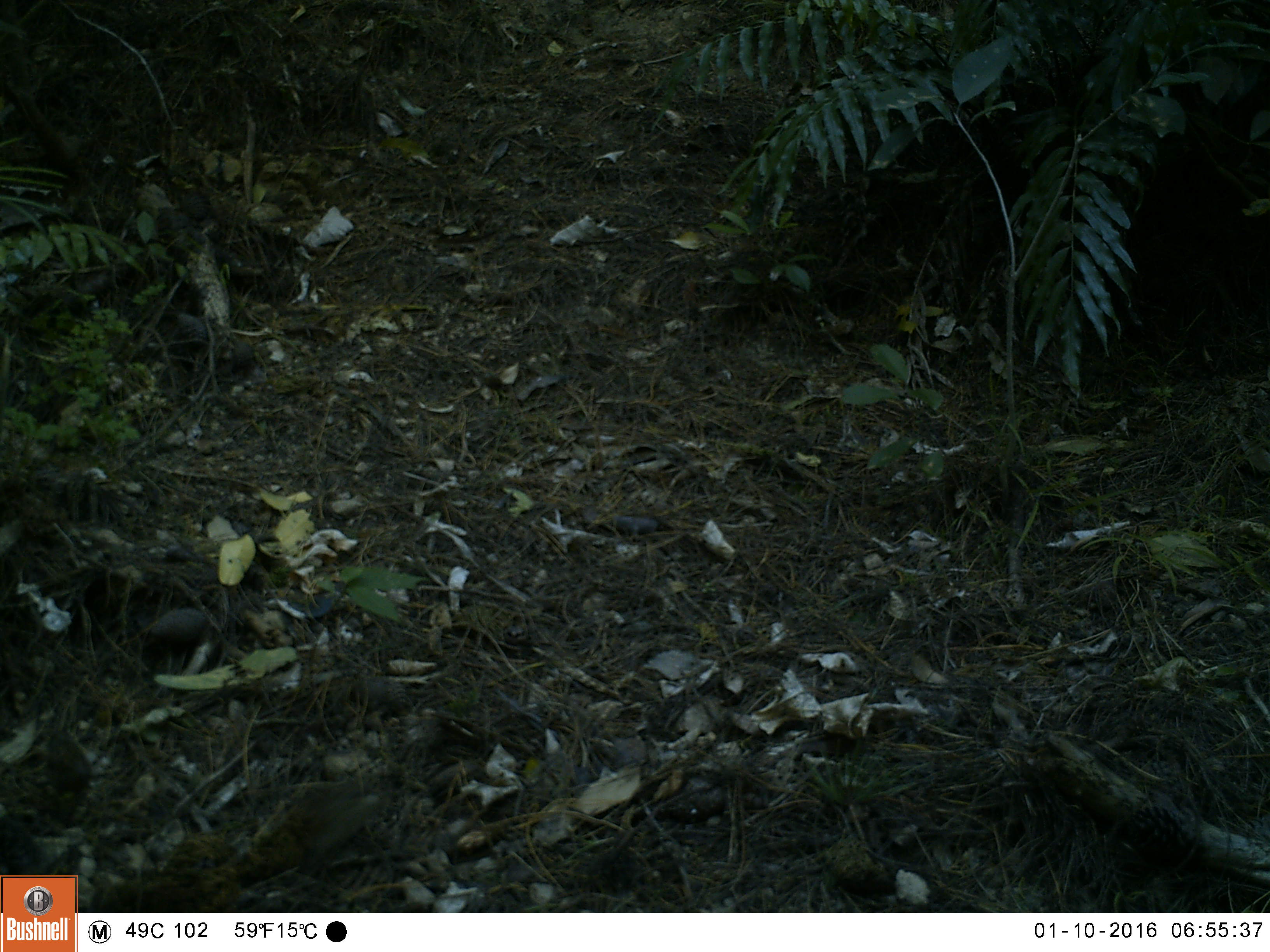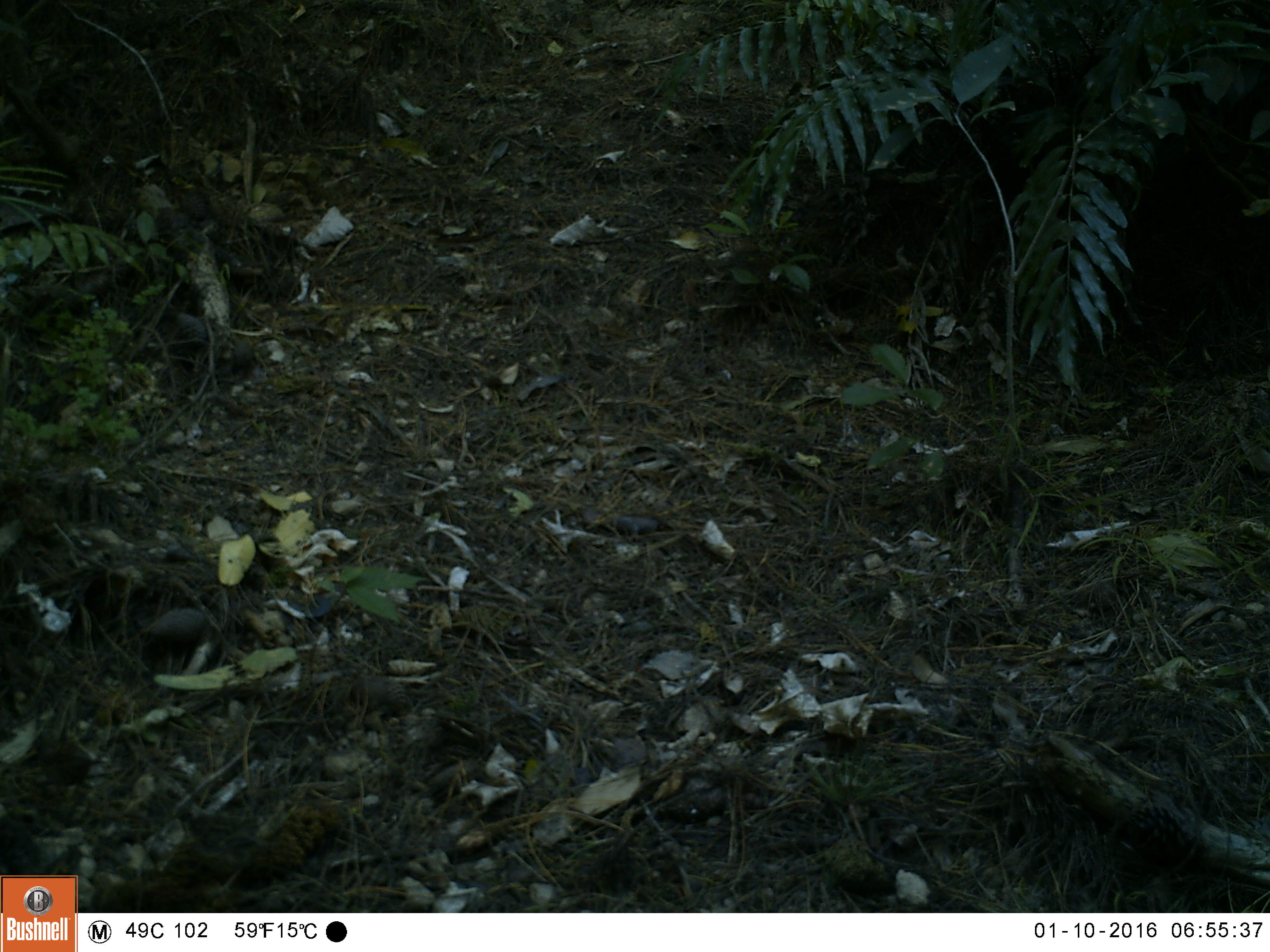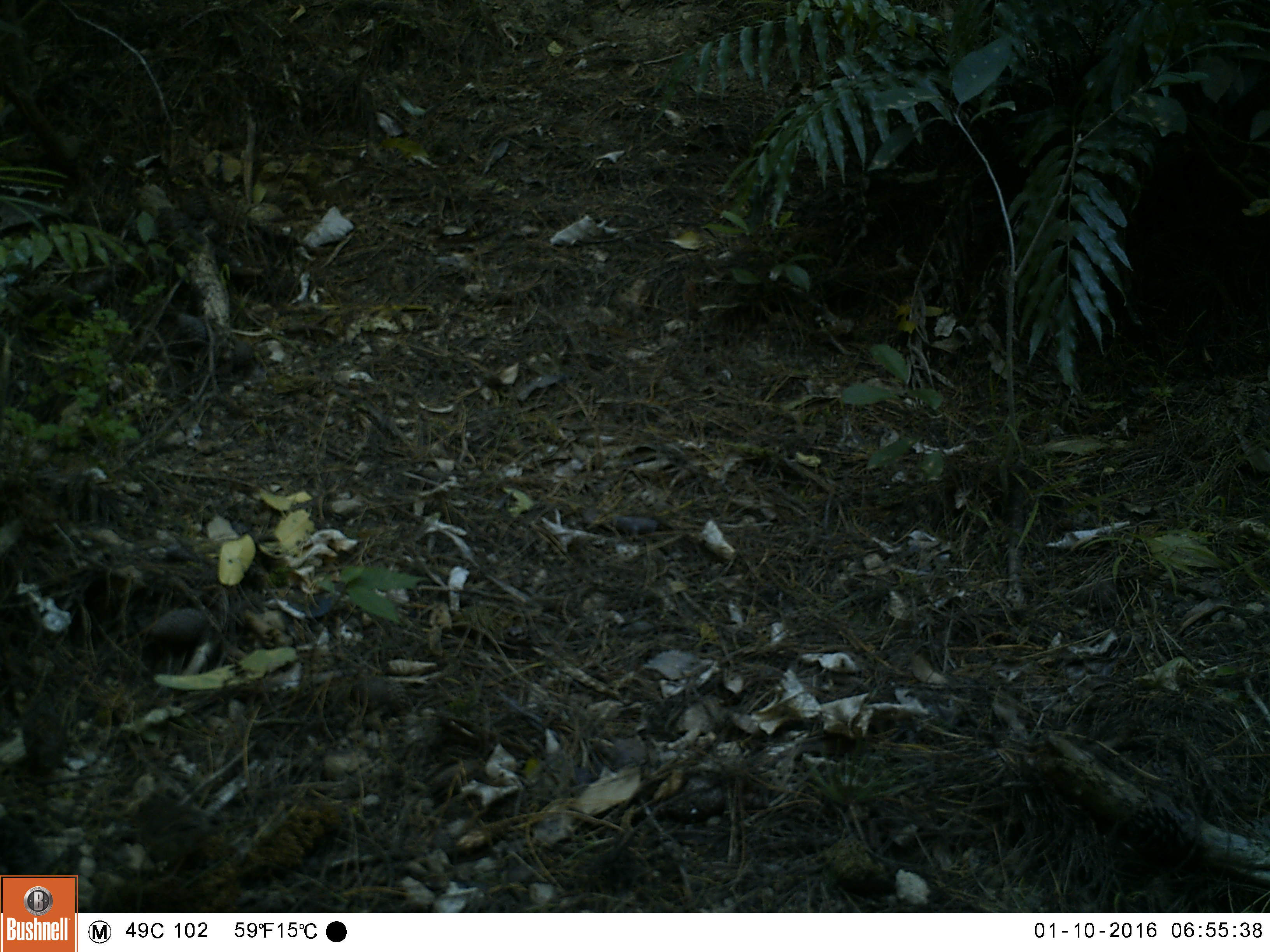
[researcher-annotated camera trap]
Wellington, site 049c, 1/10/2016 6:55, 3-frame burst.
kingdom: Animalia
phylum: Chordata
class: Aves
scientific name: Aves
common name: bird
Bird (Aves).